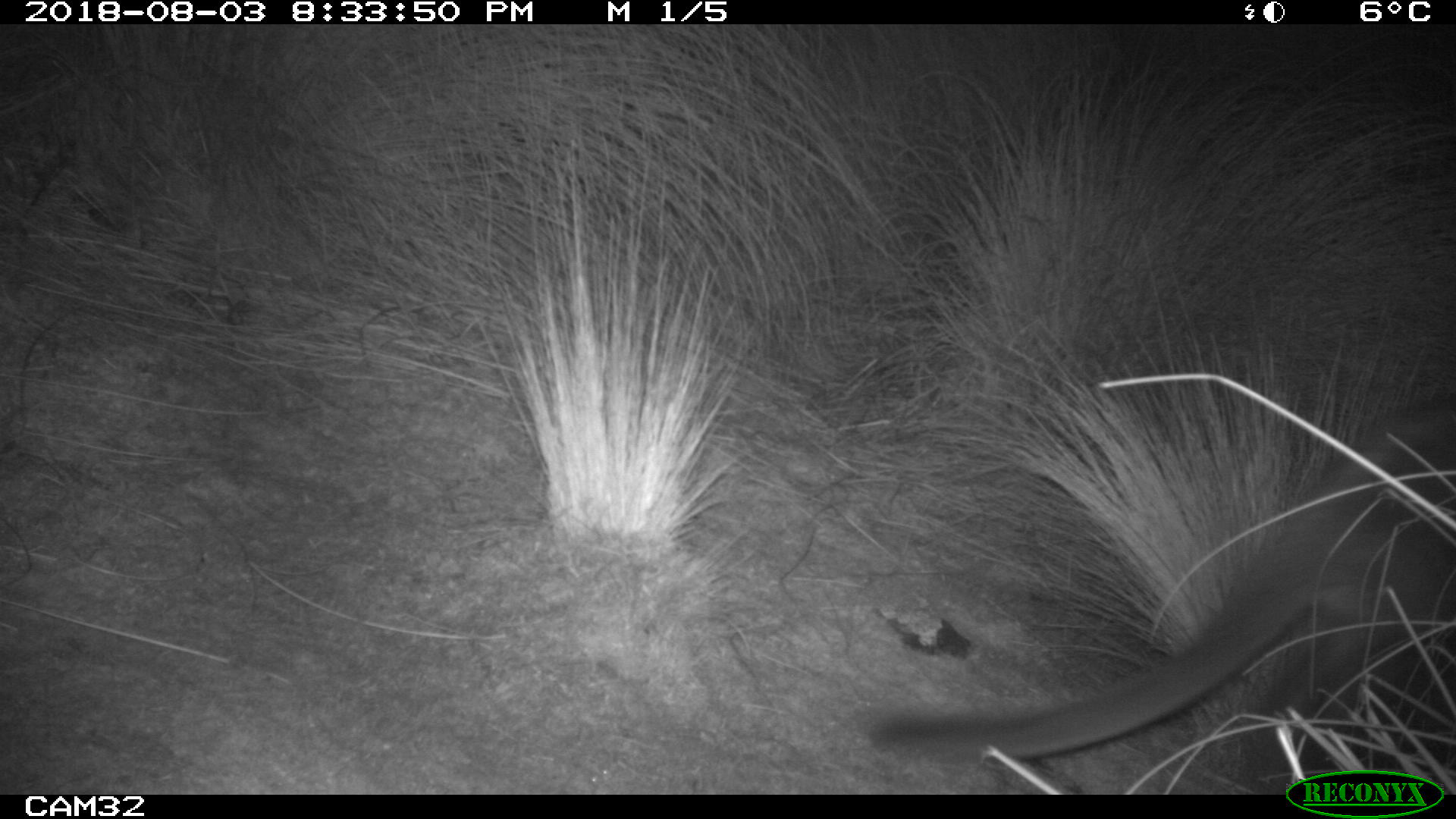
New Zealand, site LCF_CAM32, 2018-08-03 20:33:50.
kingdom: Animalia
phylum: Chordata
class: Mammalia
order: Diprotodontia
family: Macropodidae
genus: Notamacropus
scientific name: Notamacropus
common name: wallaby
Wallaby (Notamacropus).